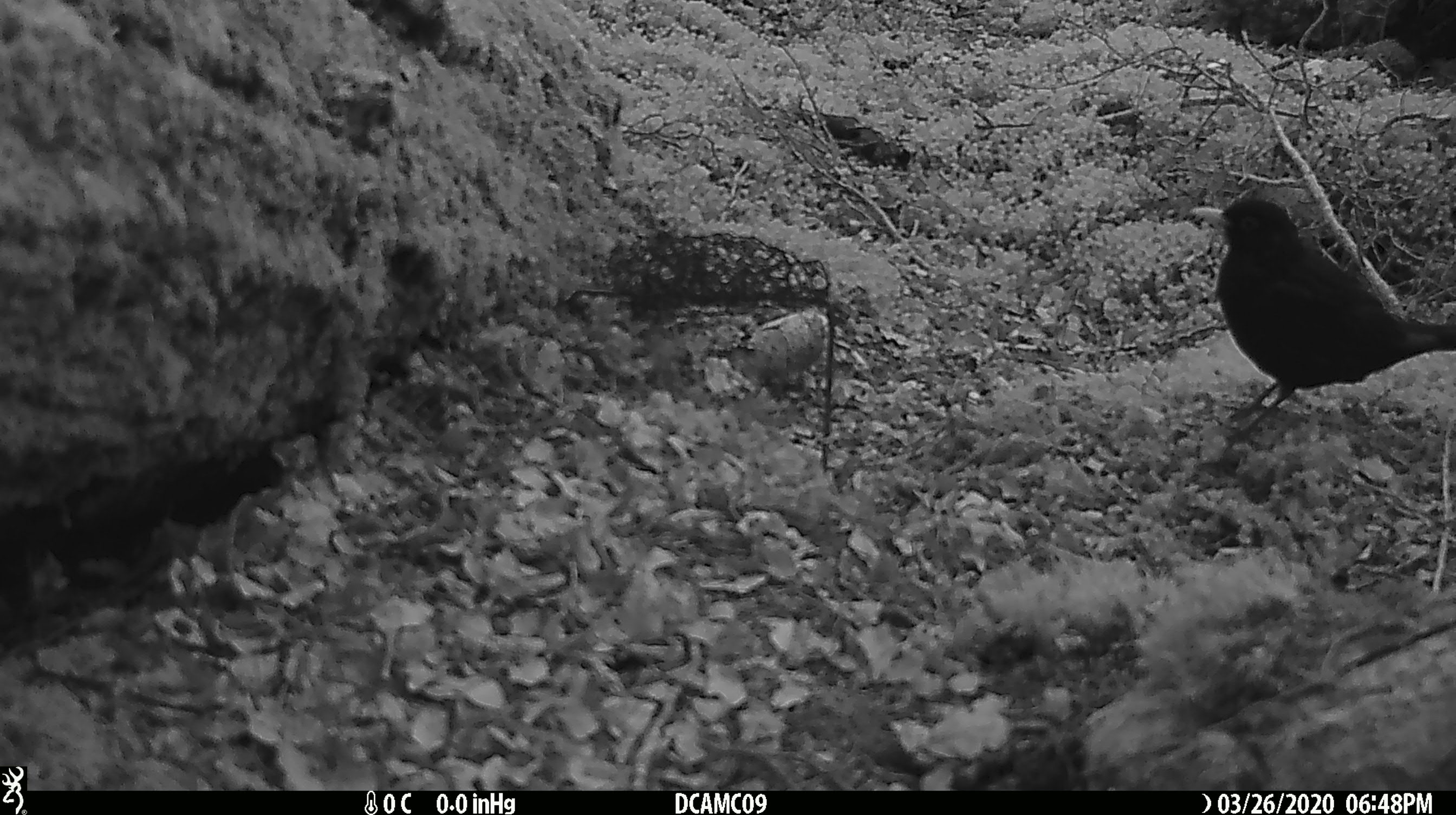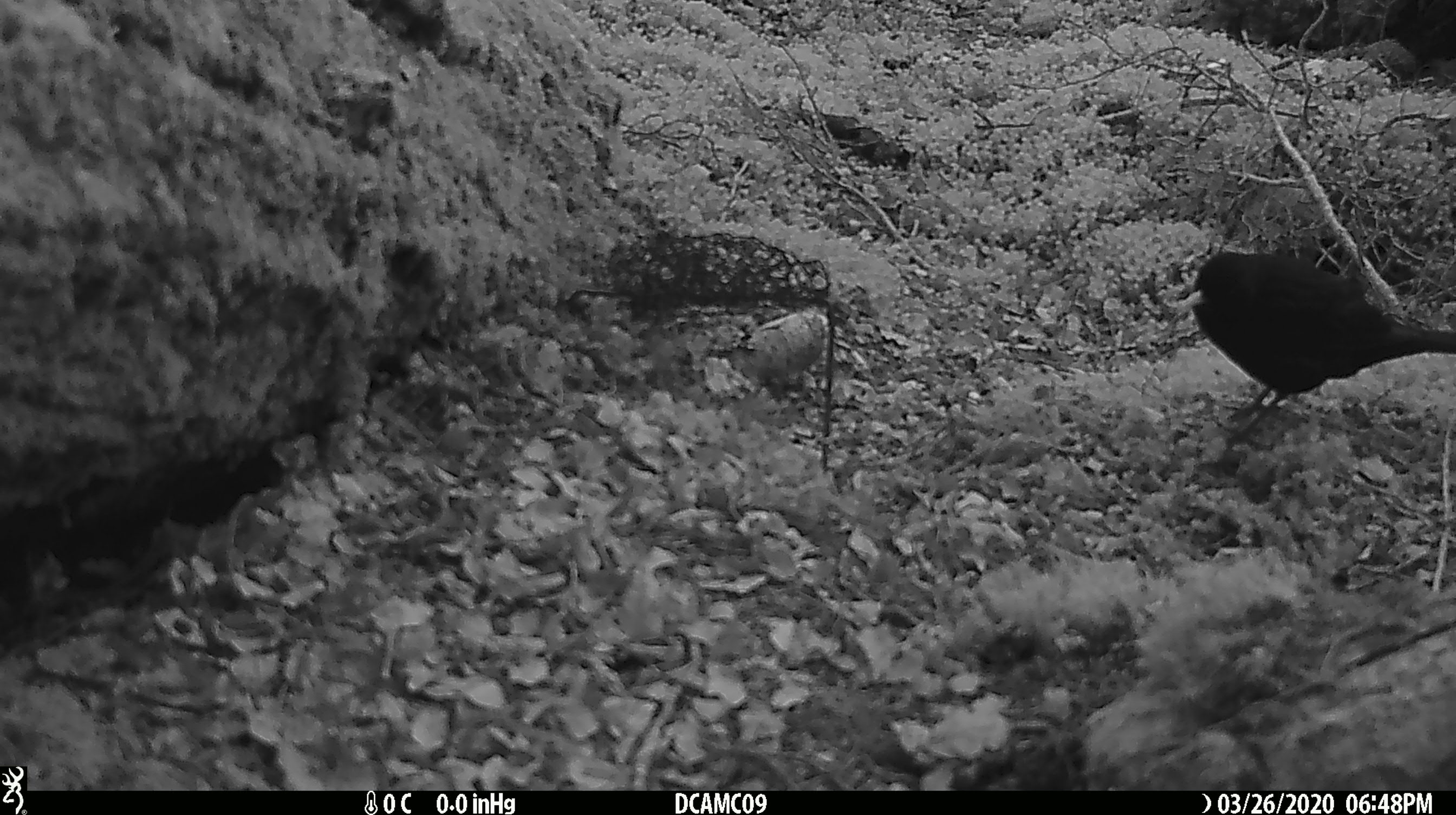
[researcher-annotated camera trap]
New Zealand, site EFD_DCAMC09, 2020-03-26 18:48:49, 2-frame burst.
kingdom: Animalia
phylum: Chordata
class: Aves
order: Passeriformes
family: Turdidae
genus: Turdus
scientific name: Turdus merula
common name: eurasian blackbird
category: blackbird